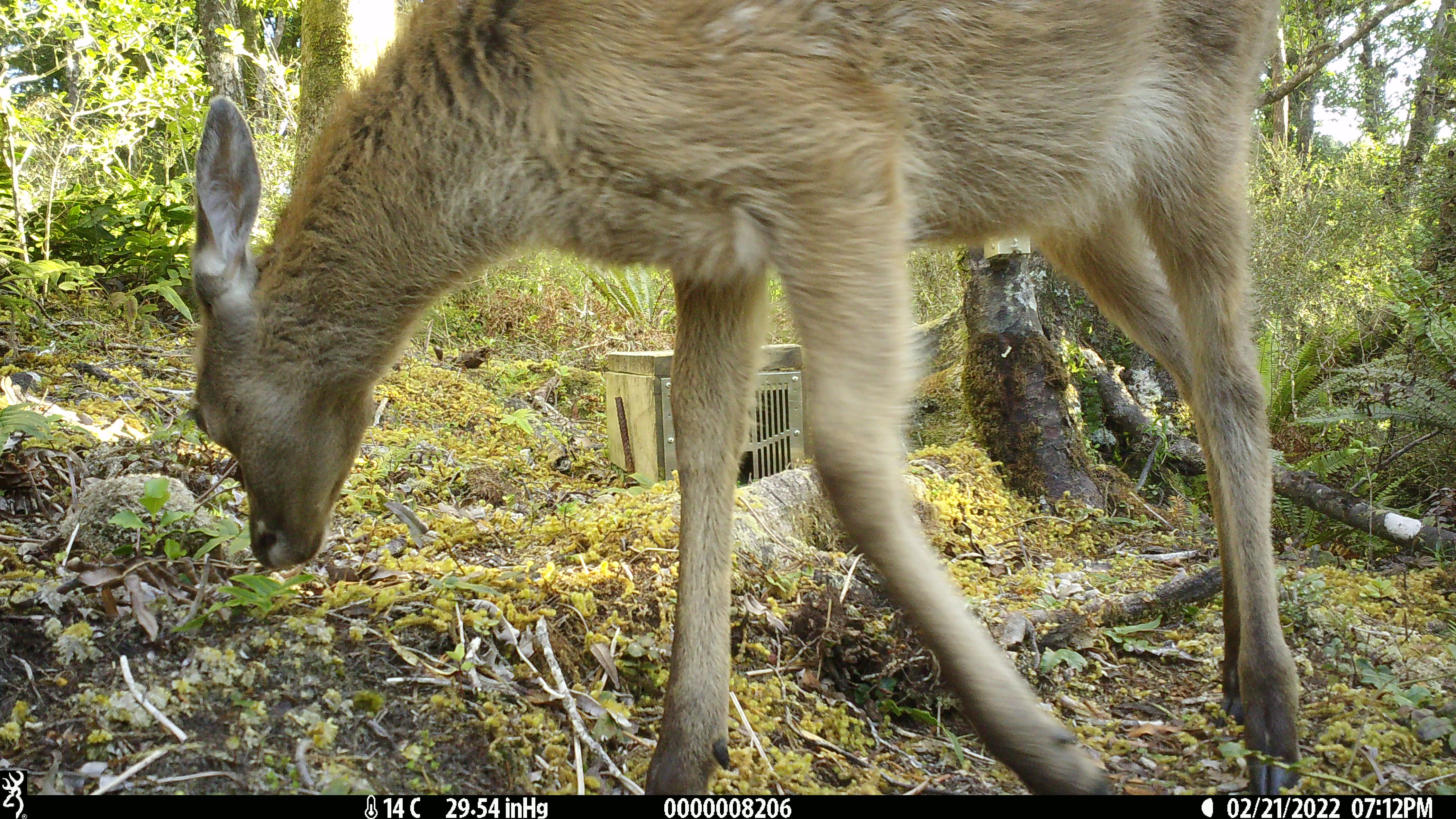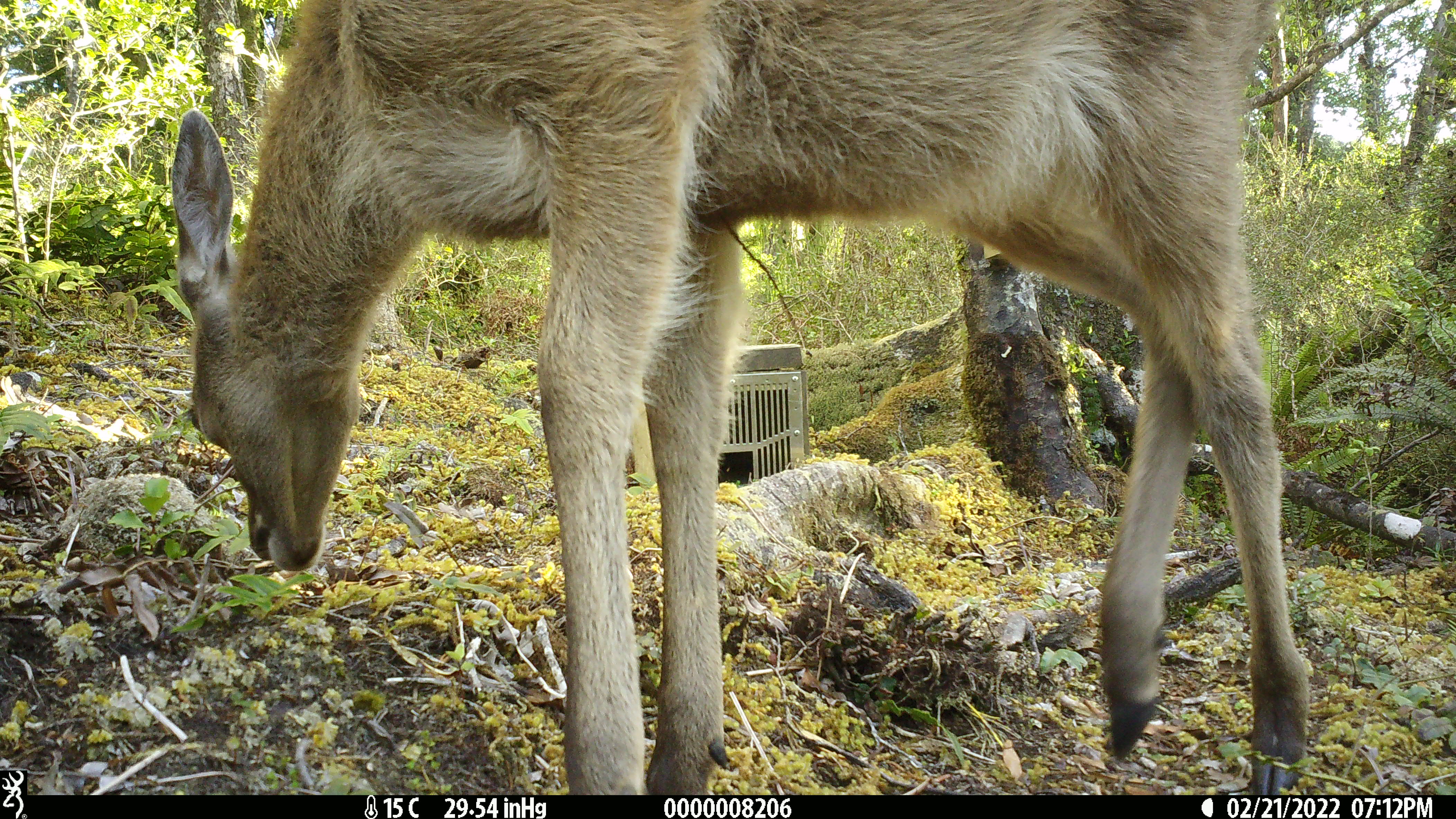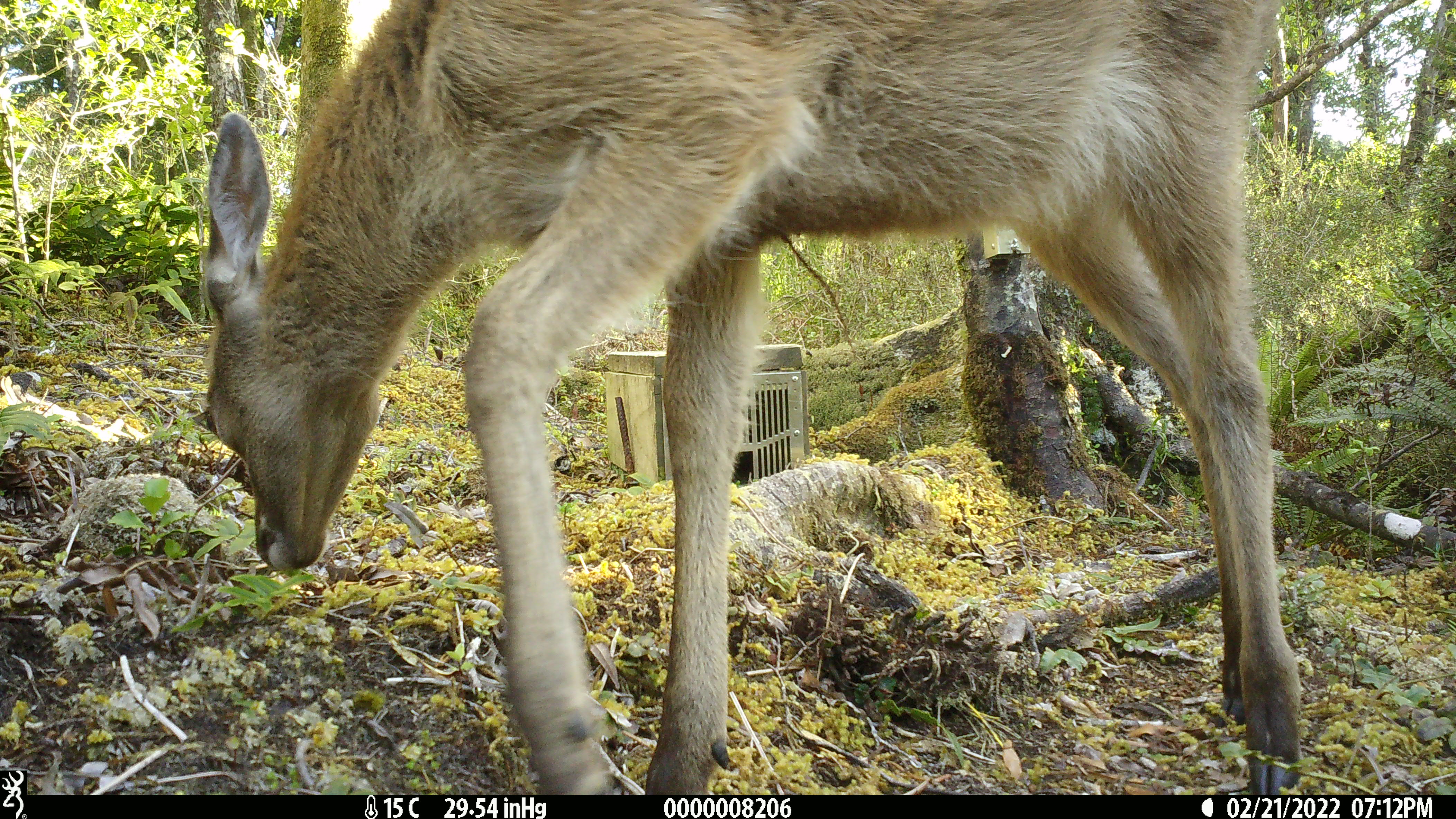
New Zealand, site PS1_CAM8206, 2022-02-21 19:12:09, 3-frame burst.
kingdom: Animalia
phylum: Chordata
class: Mammalia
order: Artiodactyla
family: Cervidae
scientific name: Cervidae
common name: deer